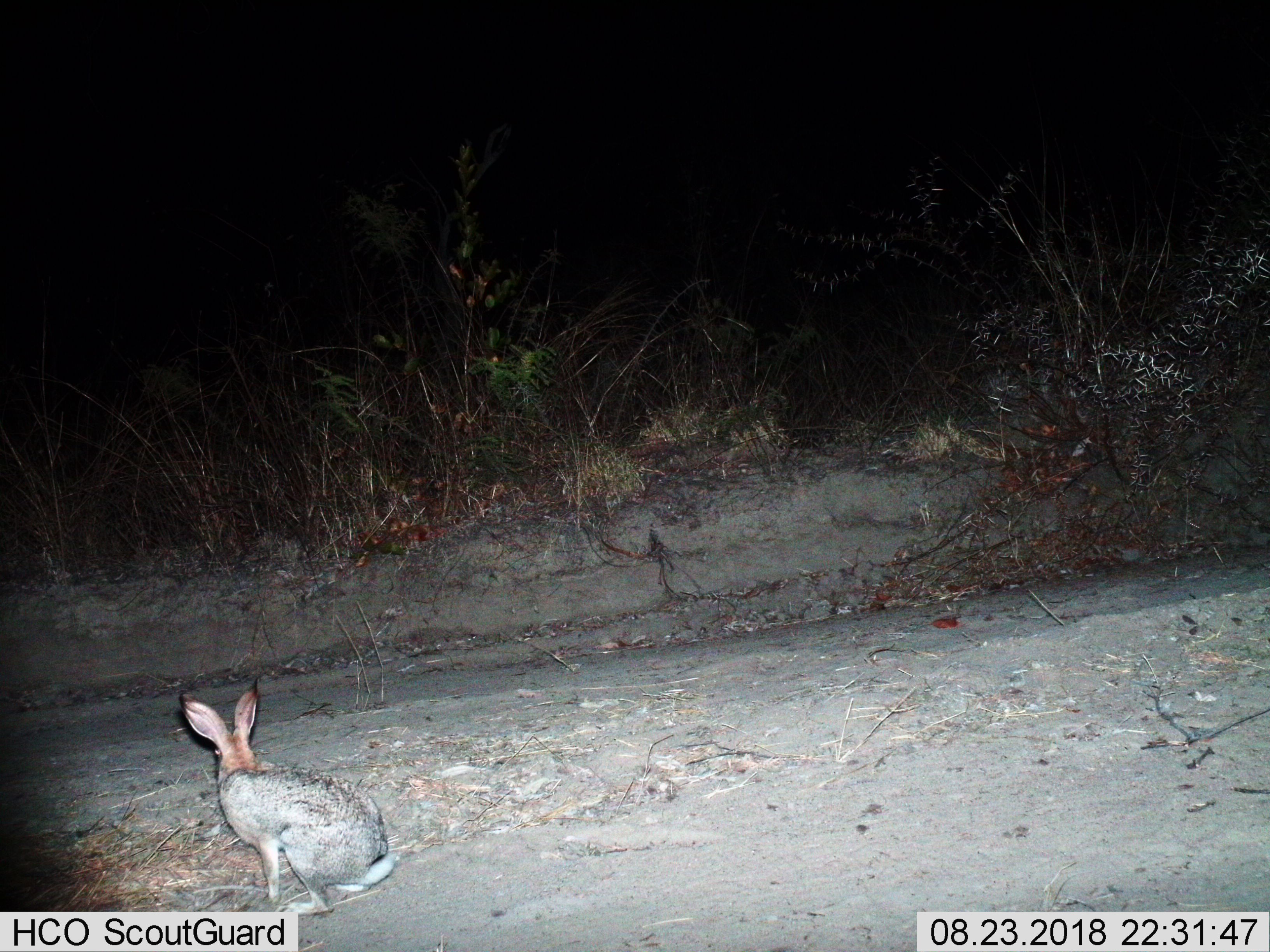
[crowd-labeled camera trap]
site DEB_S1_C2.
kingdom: Animalia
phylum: Chordata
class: Mammalia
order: Lagomorpha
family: Leporidae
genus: Lepus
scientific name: Lepus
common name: hare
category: hareunknown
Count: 1.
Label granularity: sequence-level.